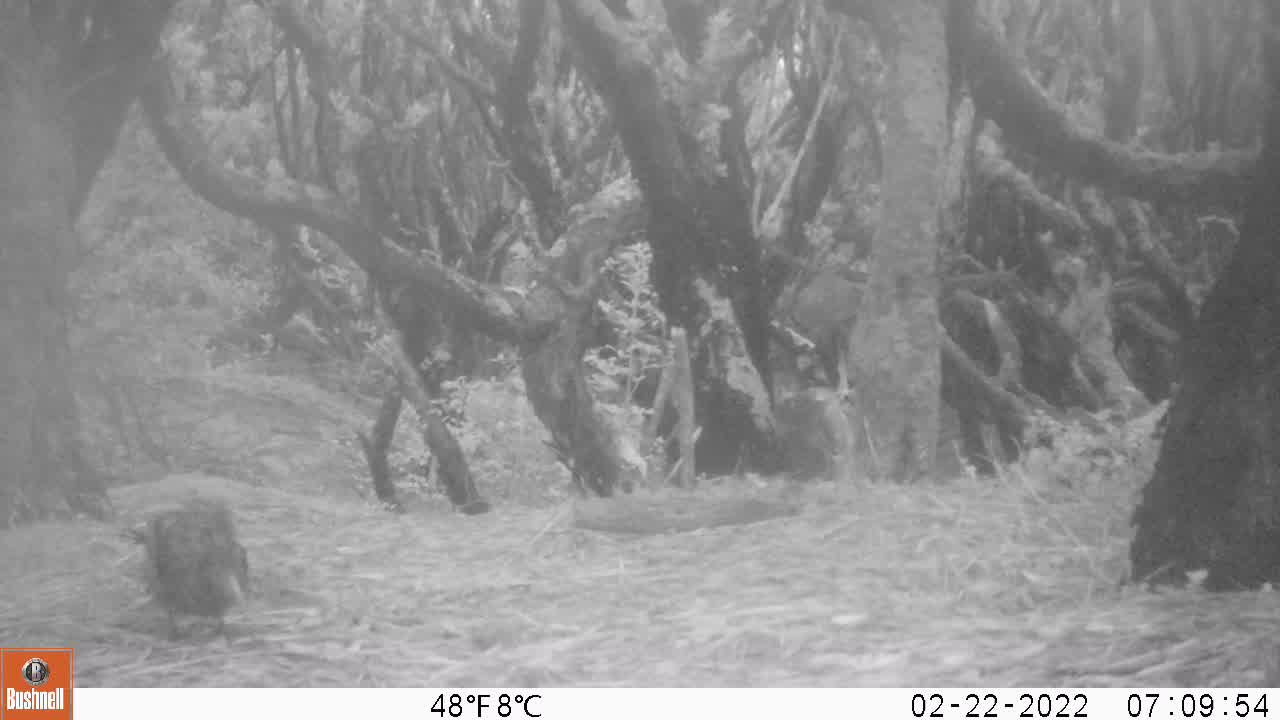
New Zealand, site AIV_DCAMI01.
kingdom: Animalia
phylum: Chordata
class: Aves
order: Passeriformes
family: Turdidae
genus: Turdus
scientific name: Turdus merula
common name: eurasian blackbird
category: blackbird